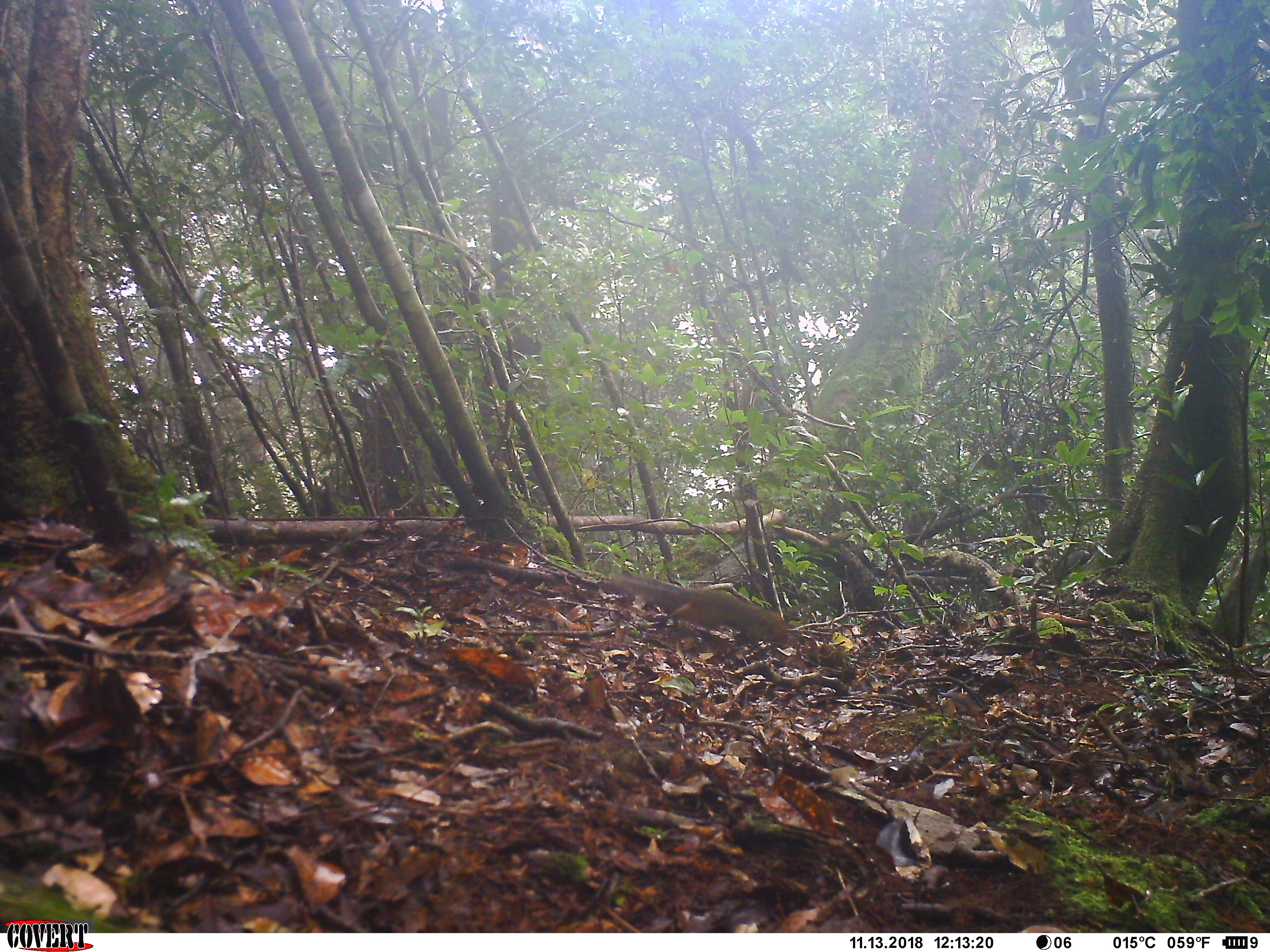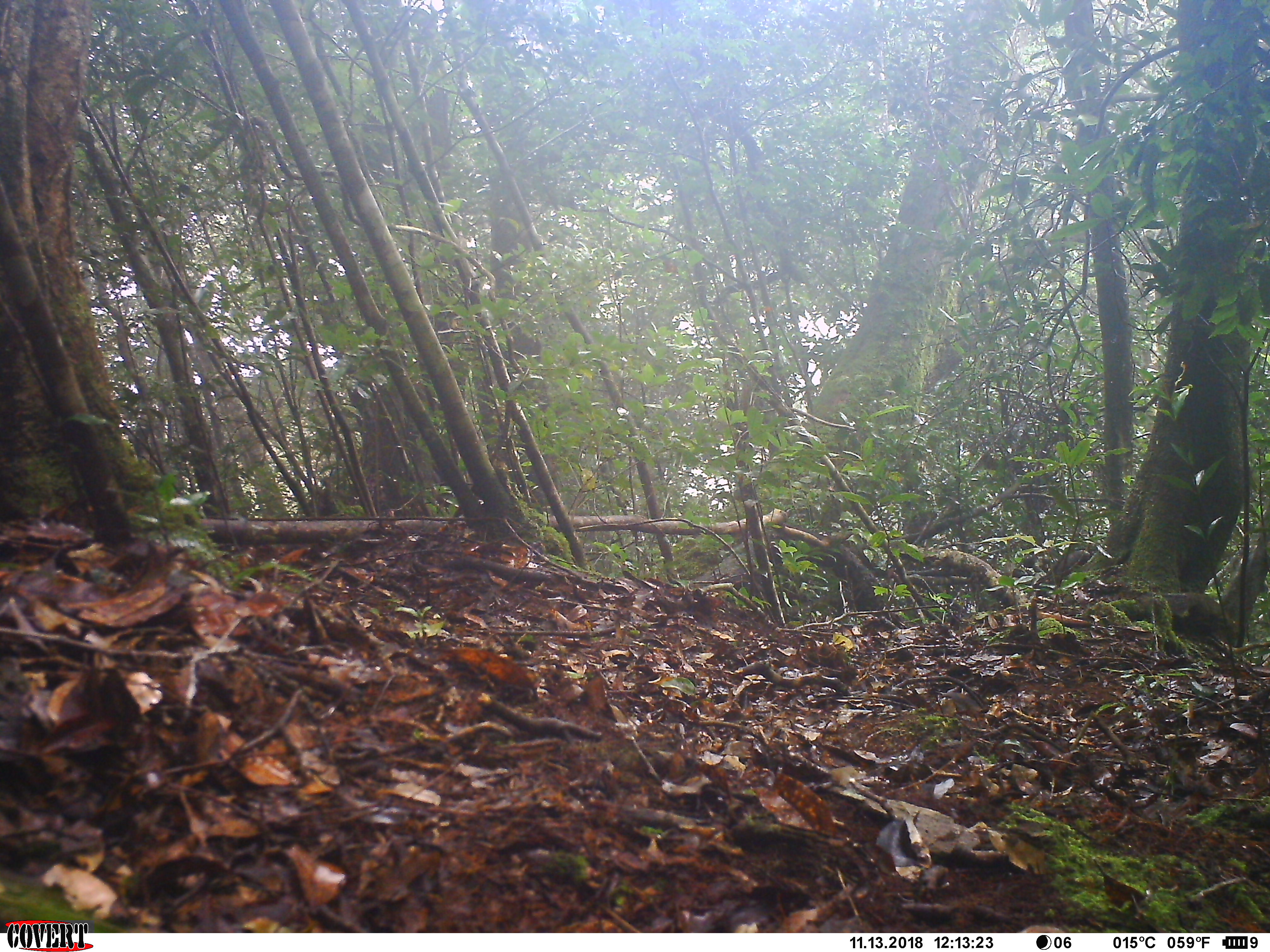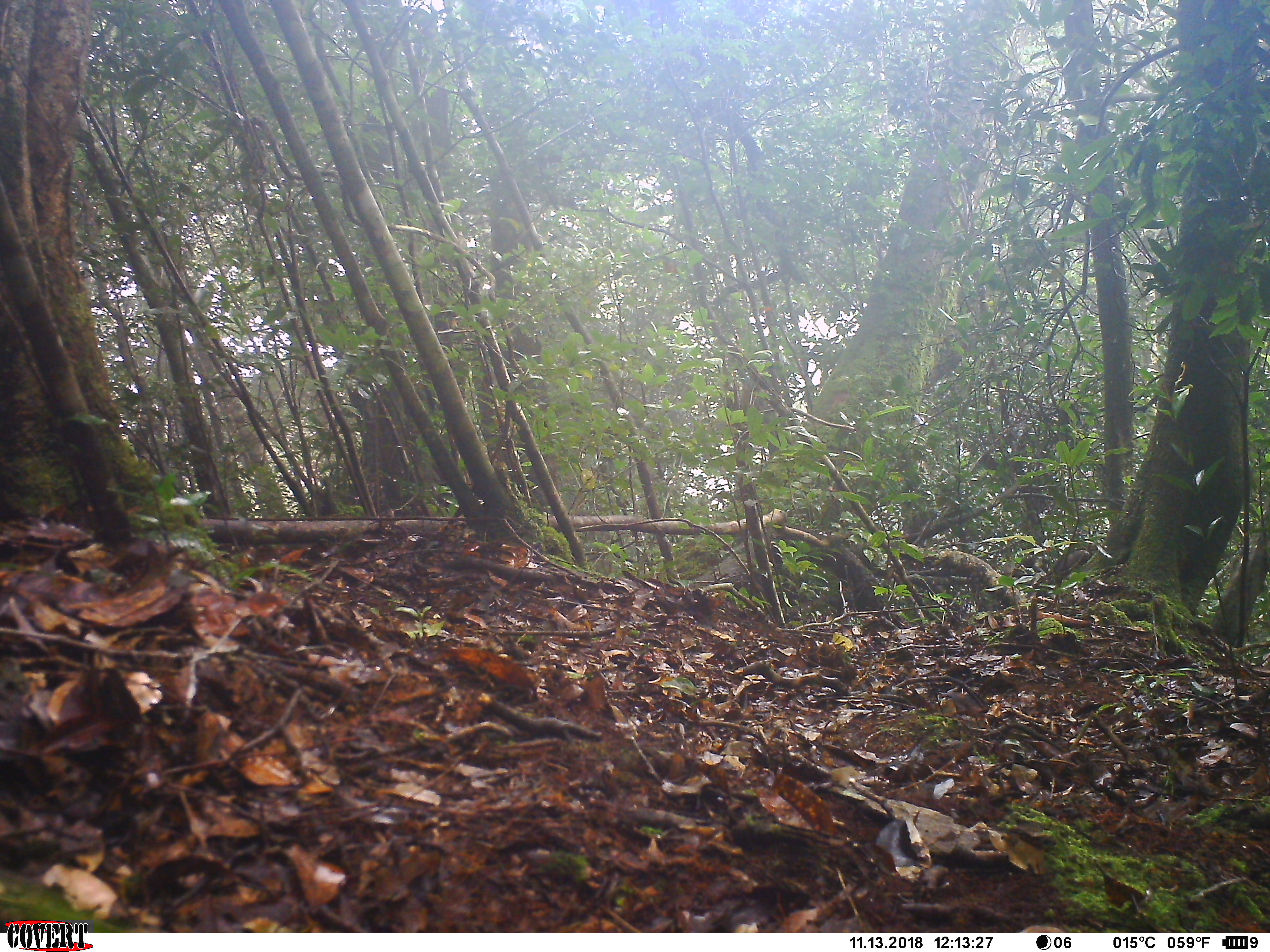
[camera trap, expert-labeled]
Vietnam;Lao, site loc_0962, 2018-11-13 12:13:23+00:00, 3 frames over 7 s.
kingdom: Animalia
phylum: Chordata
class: Mammalia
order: Rodentia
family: Sciuridae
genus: Dremomys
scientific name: Dremomys rufigenis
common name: red-cheeked squirrel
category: red cheeked squirrel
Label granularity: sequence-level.